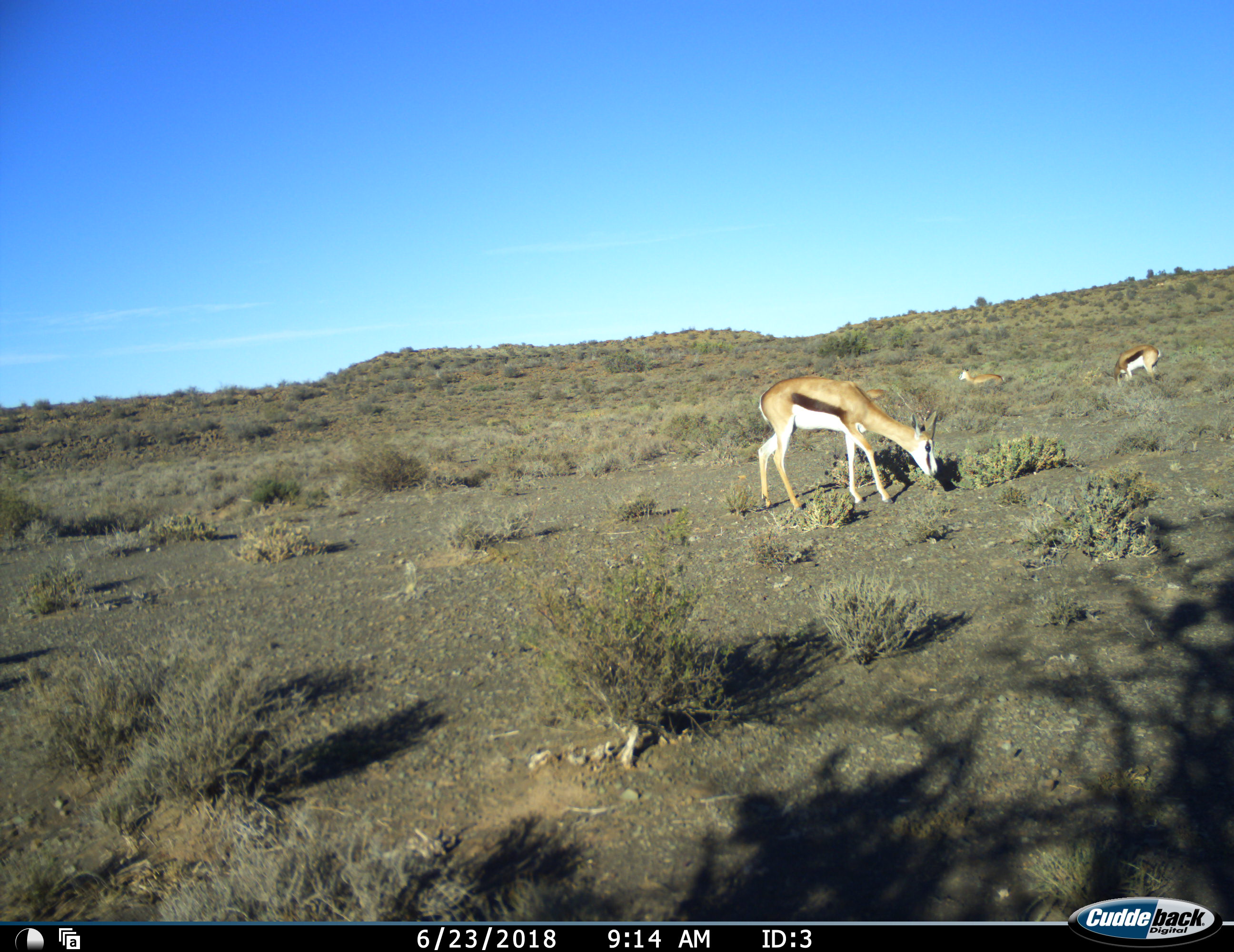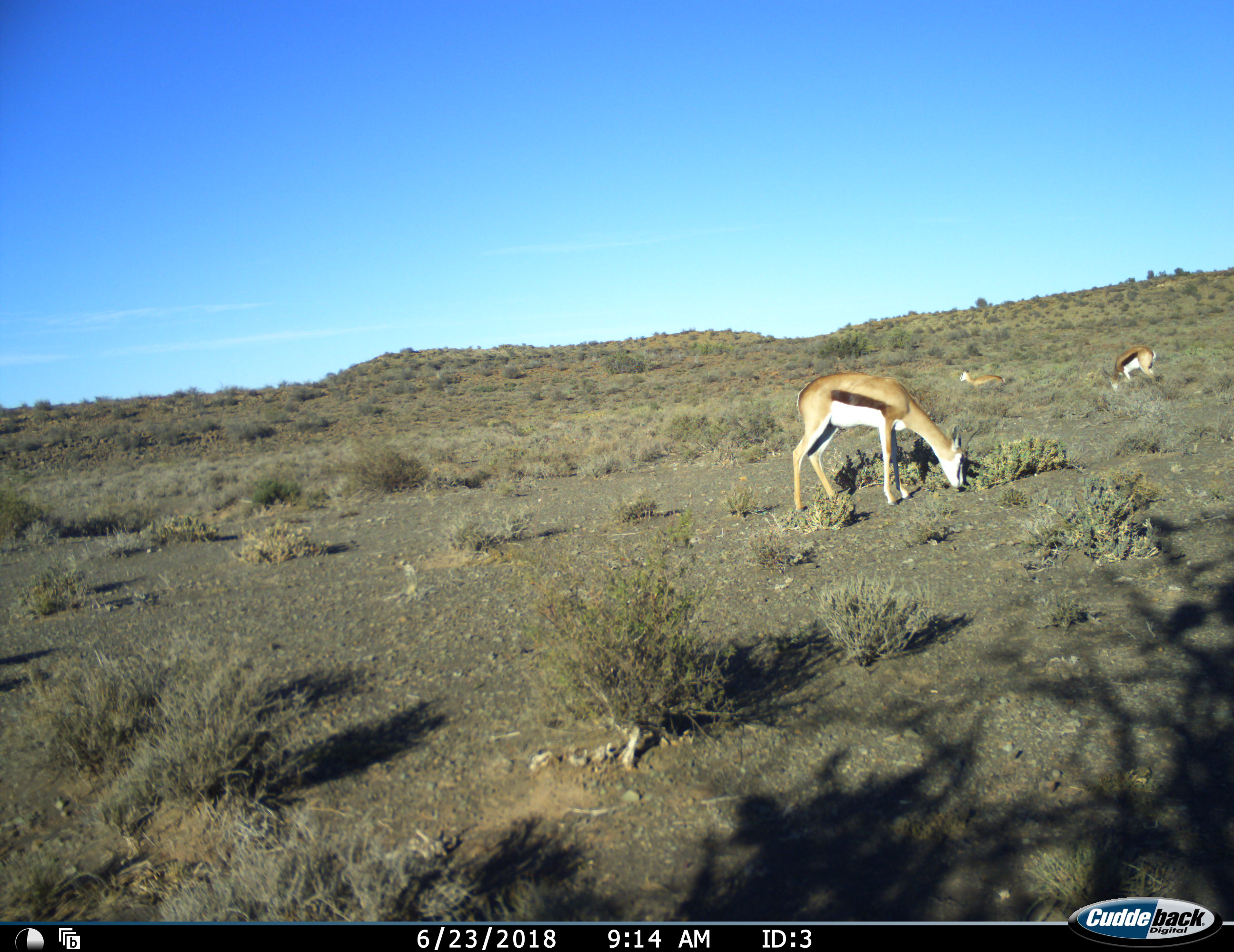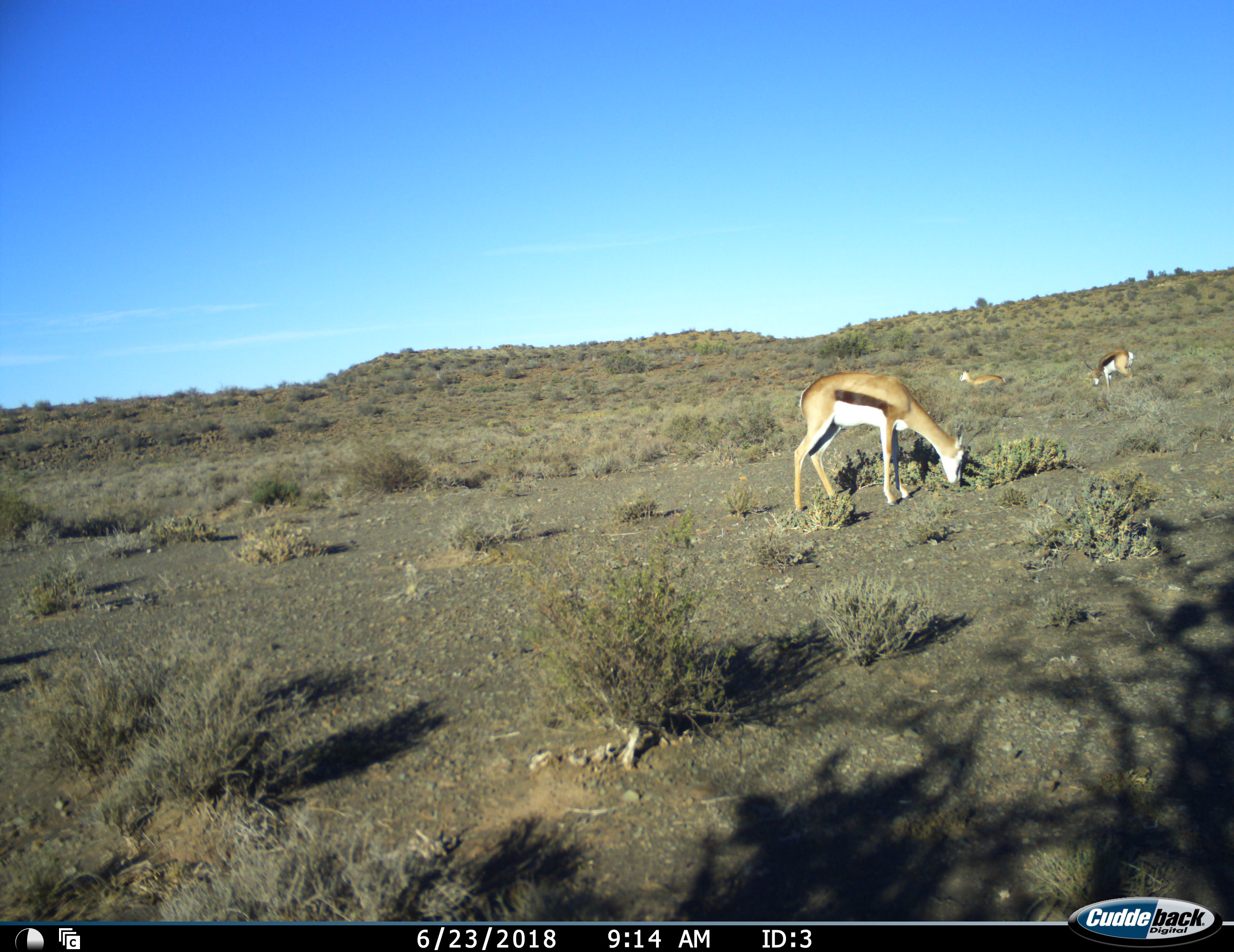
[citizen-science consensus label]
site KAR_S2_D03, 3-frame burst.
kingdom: Animalia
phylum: Chordata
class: Mammalia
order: Artiodactyla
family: Bovidae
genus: Antidorcas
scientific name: Antidorcas marsupialis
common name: springbok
Springbok (Antidorcas marsupialis), count 3. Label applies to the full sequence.